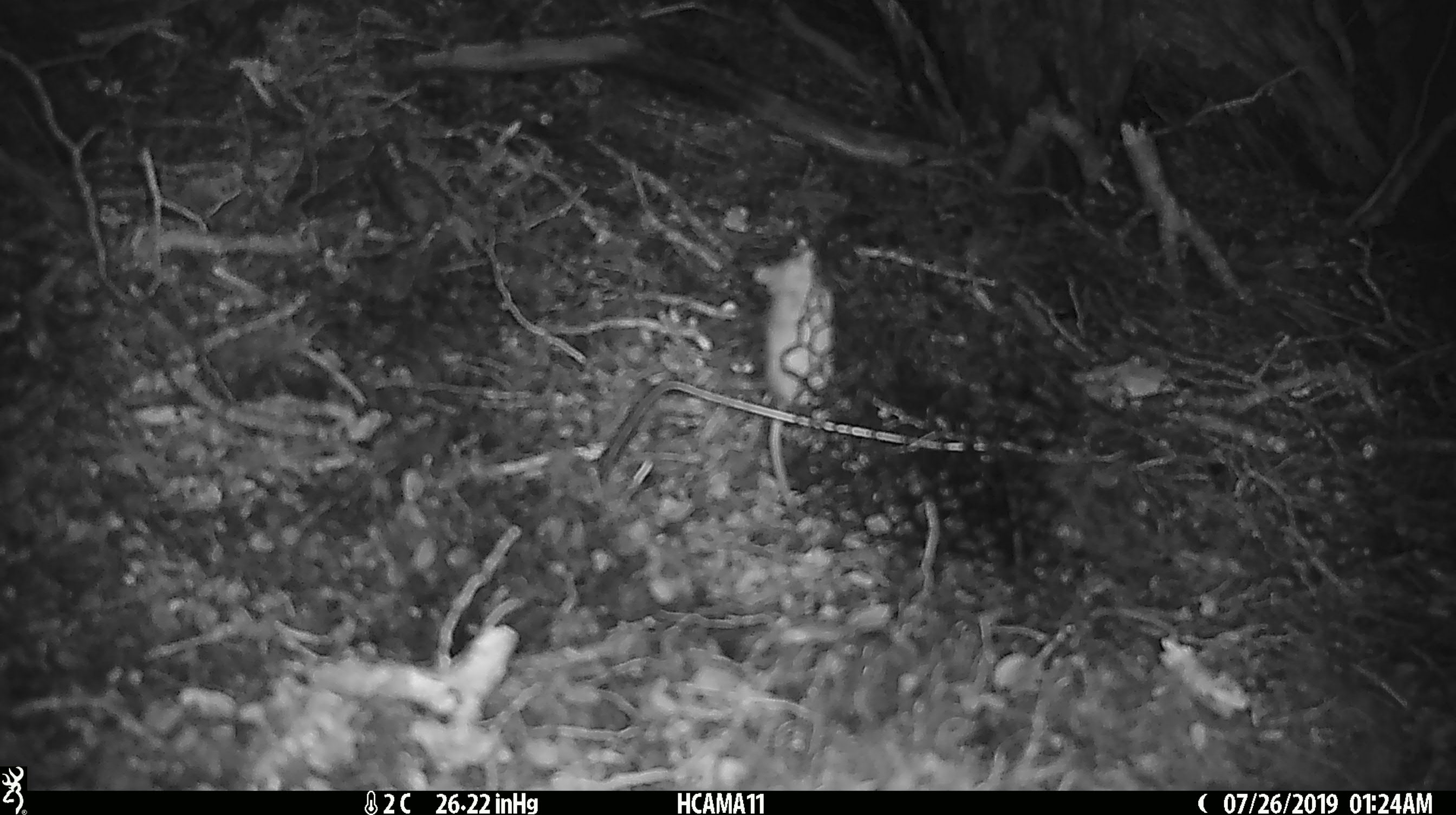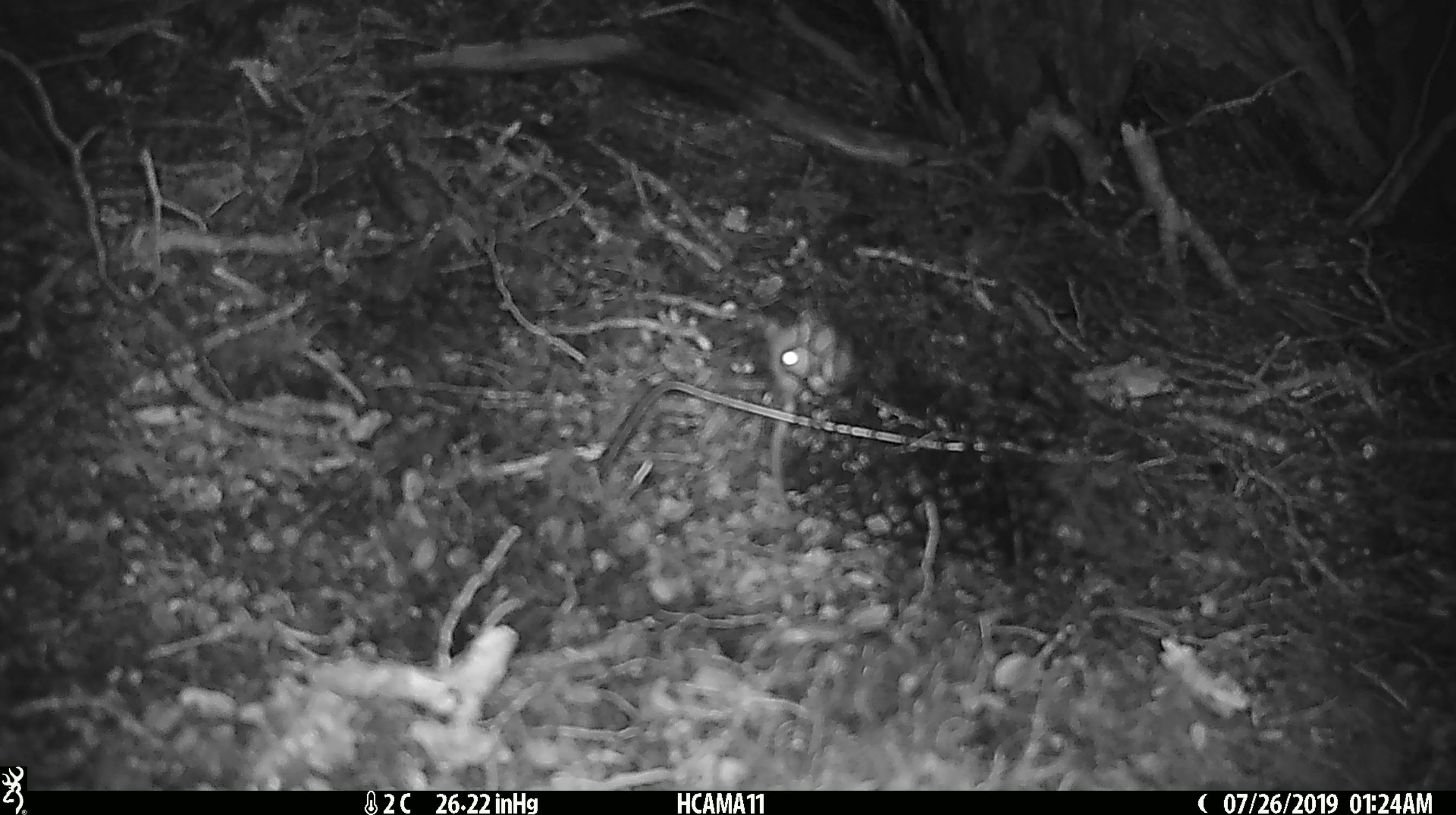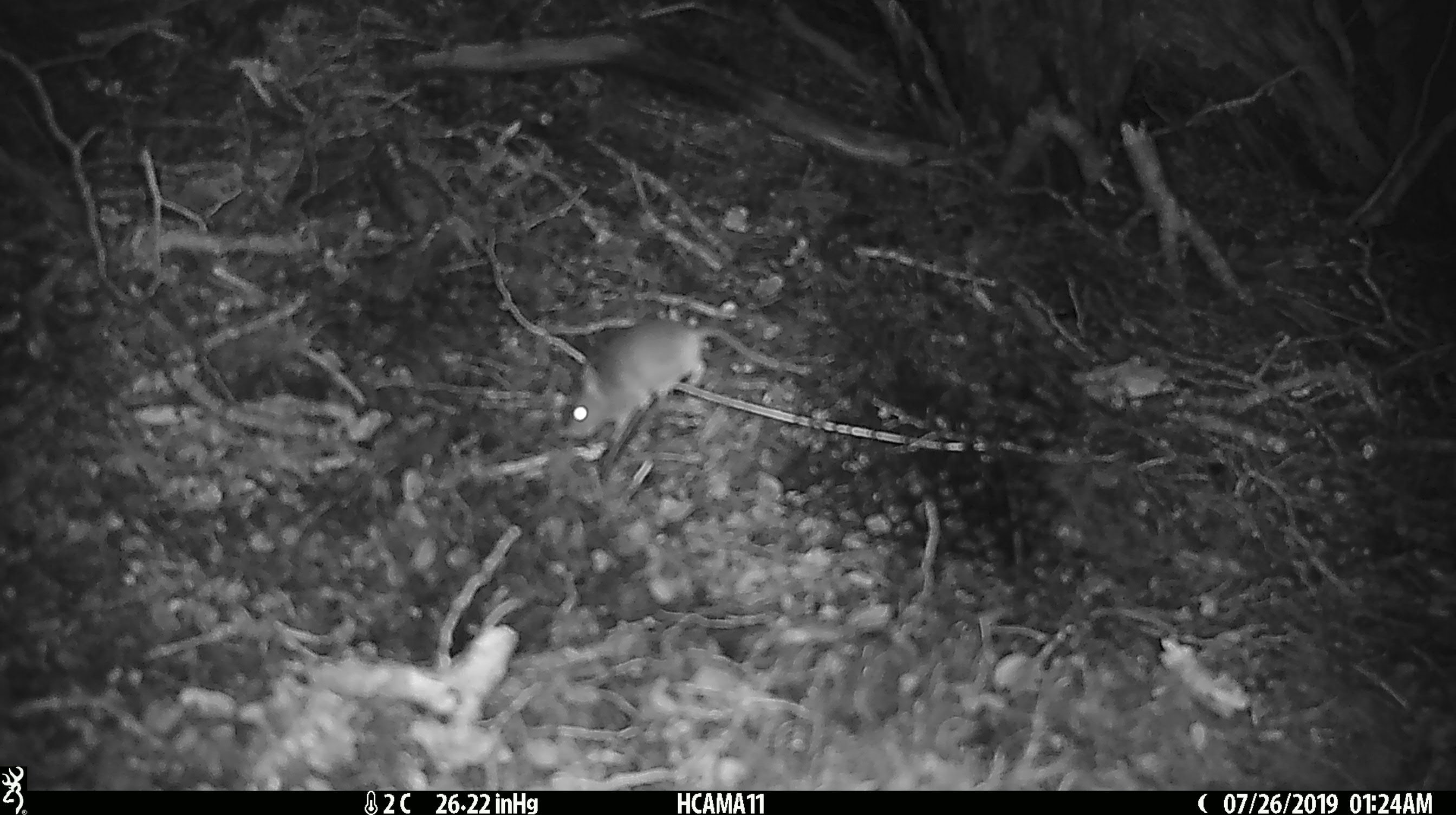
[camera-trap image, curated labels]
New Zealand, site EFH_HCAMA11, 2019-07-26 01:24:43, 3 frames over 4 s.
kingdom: Animalia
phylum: Chordata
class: Mammalia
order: Rodentia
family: Muridae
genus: Mus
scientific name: Mus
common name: mouse